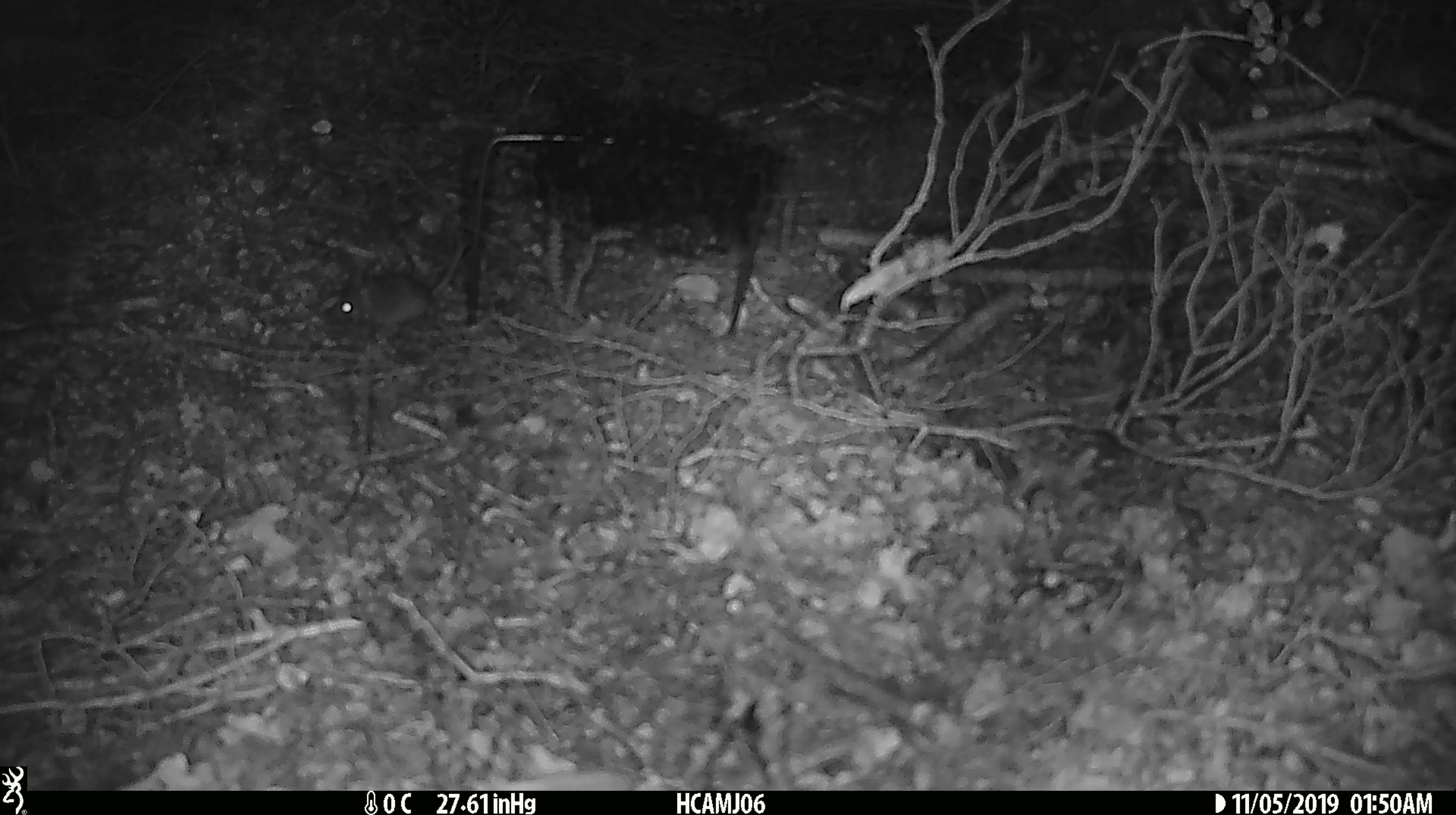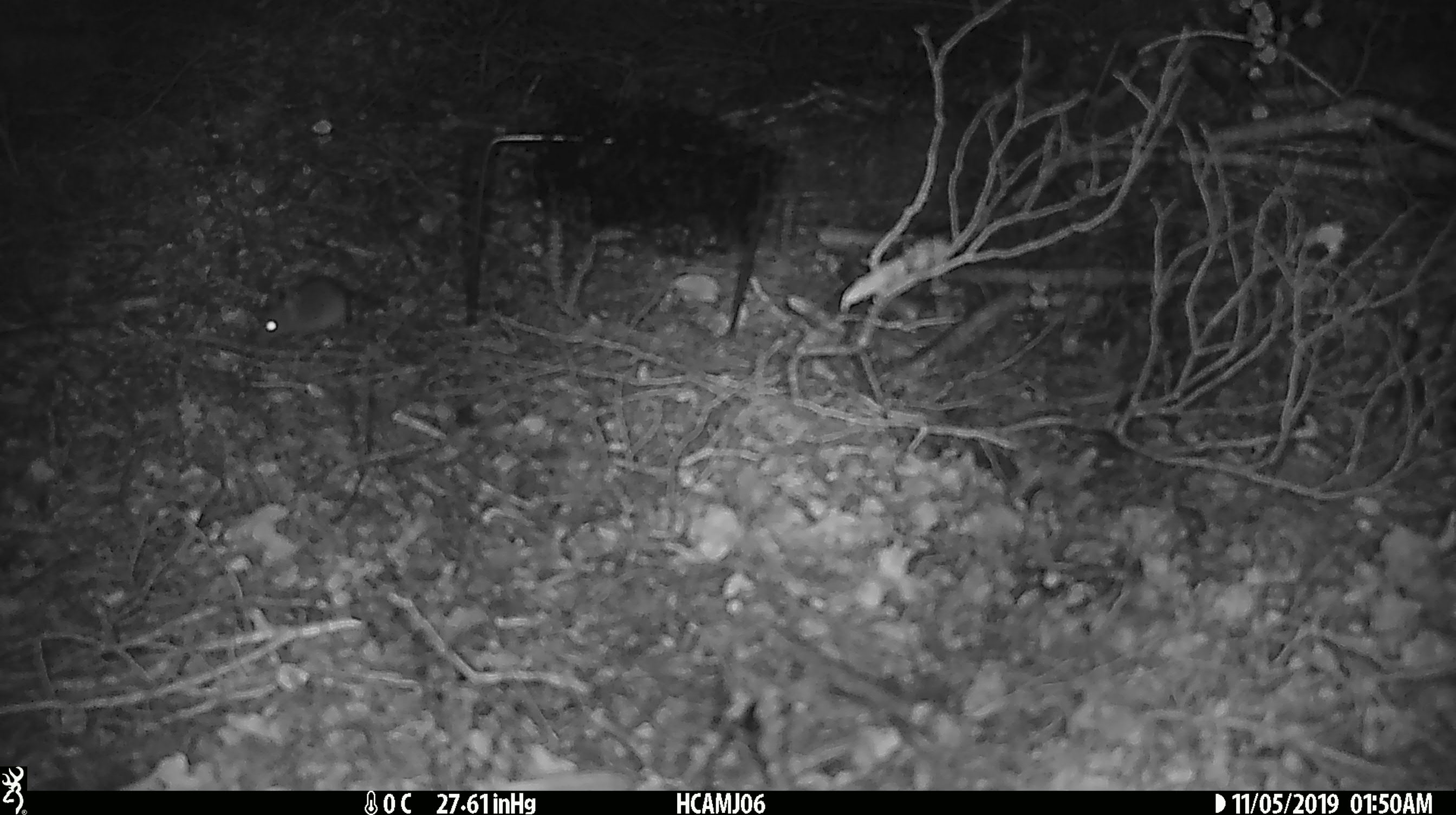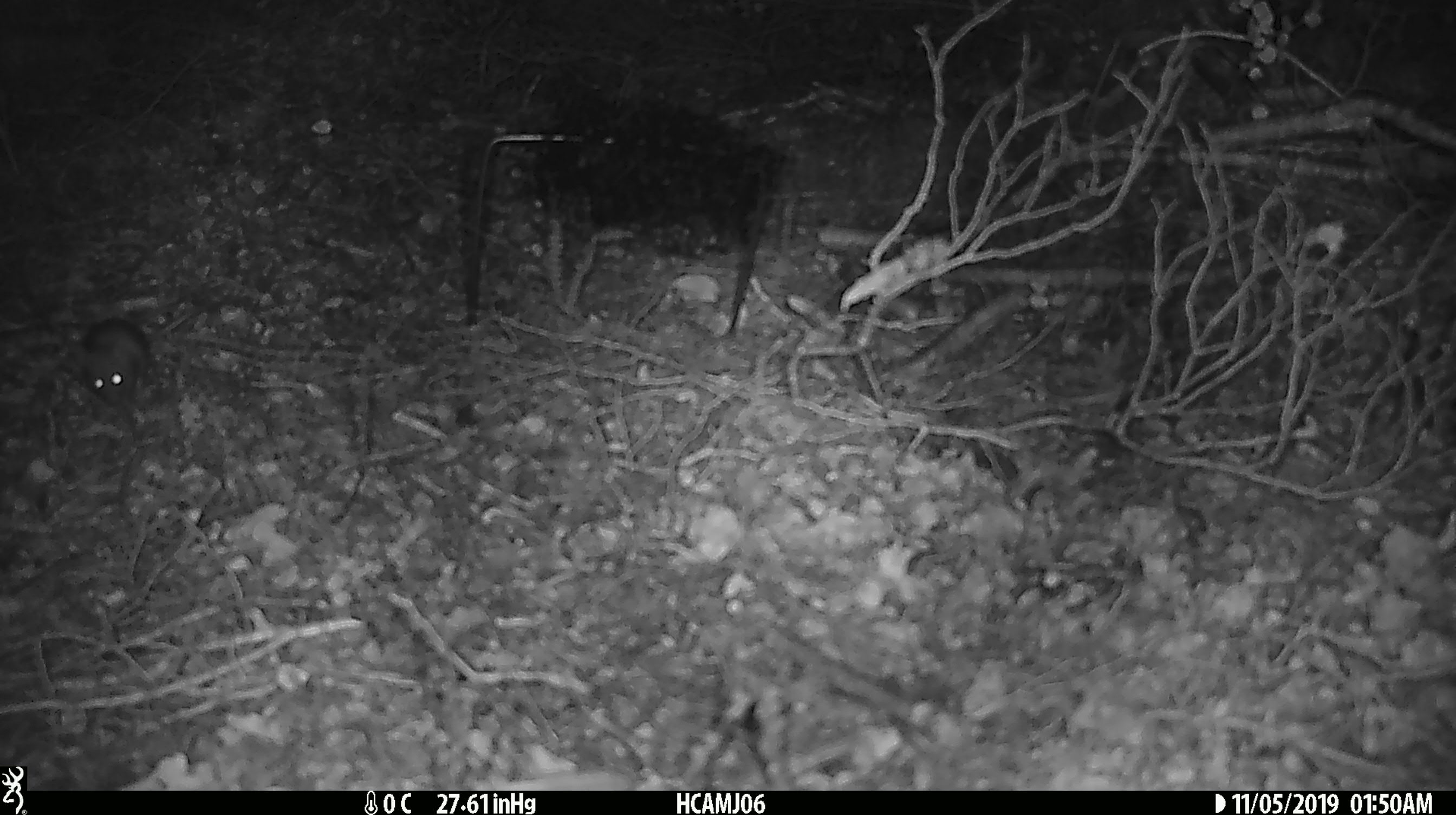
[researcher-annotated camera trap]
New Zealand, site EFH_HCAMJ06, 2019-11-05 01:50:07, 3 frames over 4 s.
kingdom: Animalia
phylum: Chordata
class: Mammalia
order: Rodentia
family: Muridae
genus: Mus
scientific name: Mus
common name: mouse